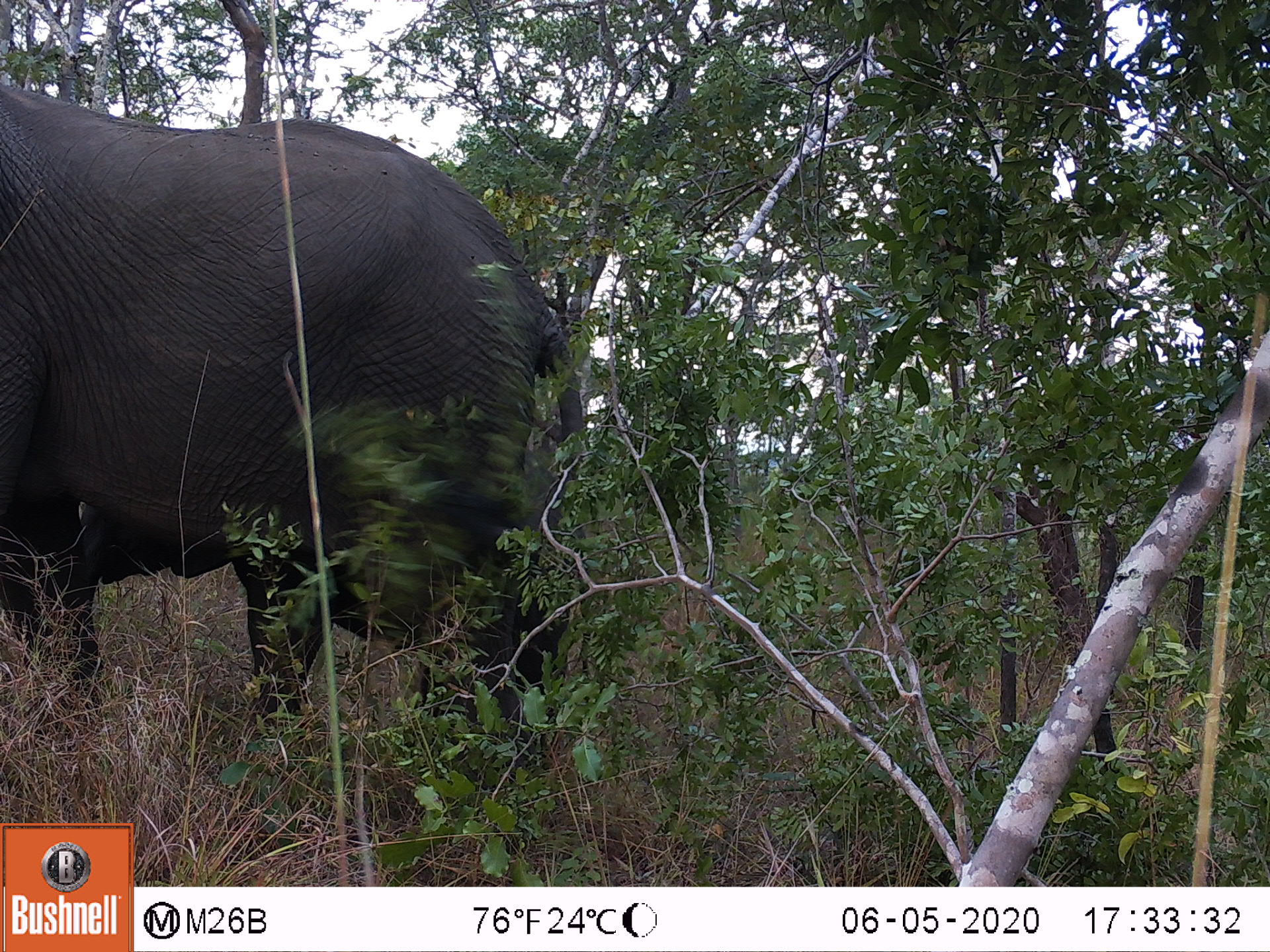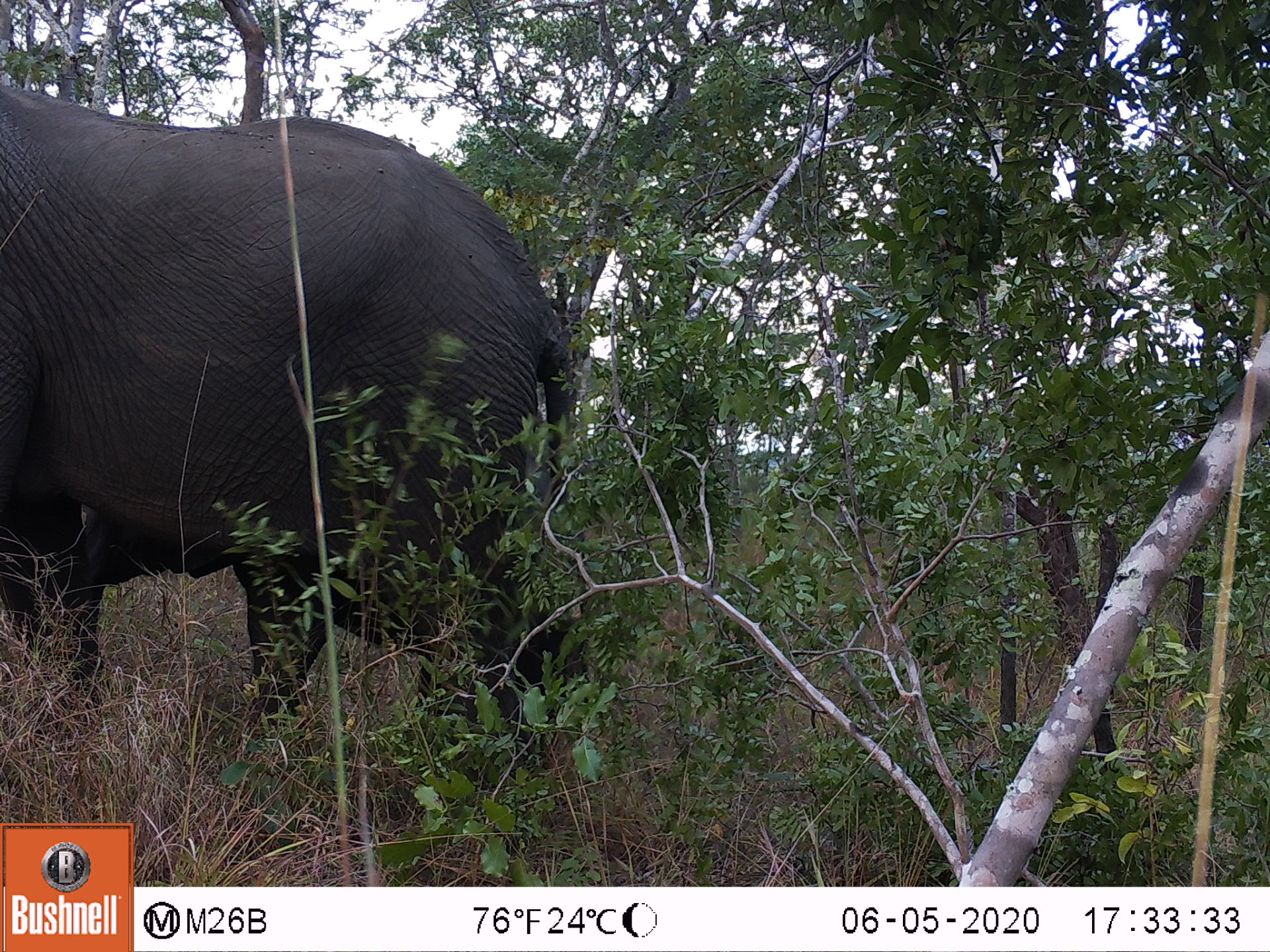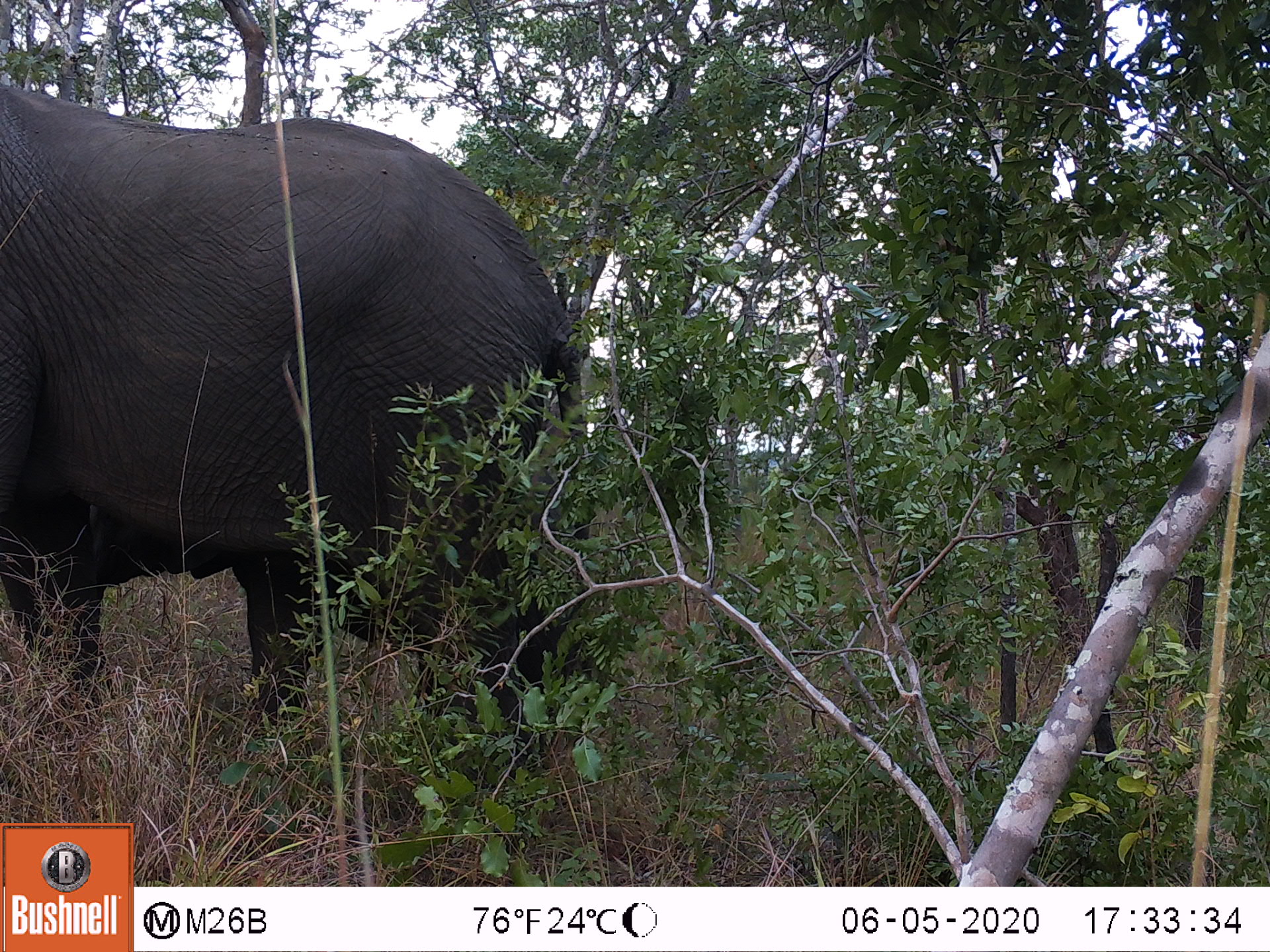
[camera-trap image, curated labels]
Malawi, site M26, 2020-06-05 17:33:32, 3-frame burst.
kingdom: Animalia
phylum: Chordata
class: Mammalia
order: Proboscidea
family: Elephantidae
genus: Loxodonta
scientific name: Loxodonta africana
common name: african savanna elephant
African savanna elephant (Loxodonta africana), count 1.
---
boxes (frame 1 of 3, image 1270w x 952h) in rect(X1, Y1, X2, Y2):
african savanna elephant: rect(2, 74, 590, 769)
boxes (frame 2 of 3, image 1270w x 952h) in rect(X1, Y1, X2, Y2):
african savanna elephant: rect(0, 84, 582, 762)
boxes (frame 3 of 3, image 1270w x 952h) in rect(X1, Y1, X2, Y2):
african savanna elephant: rect(2, 86, 600, 750)